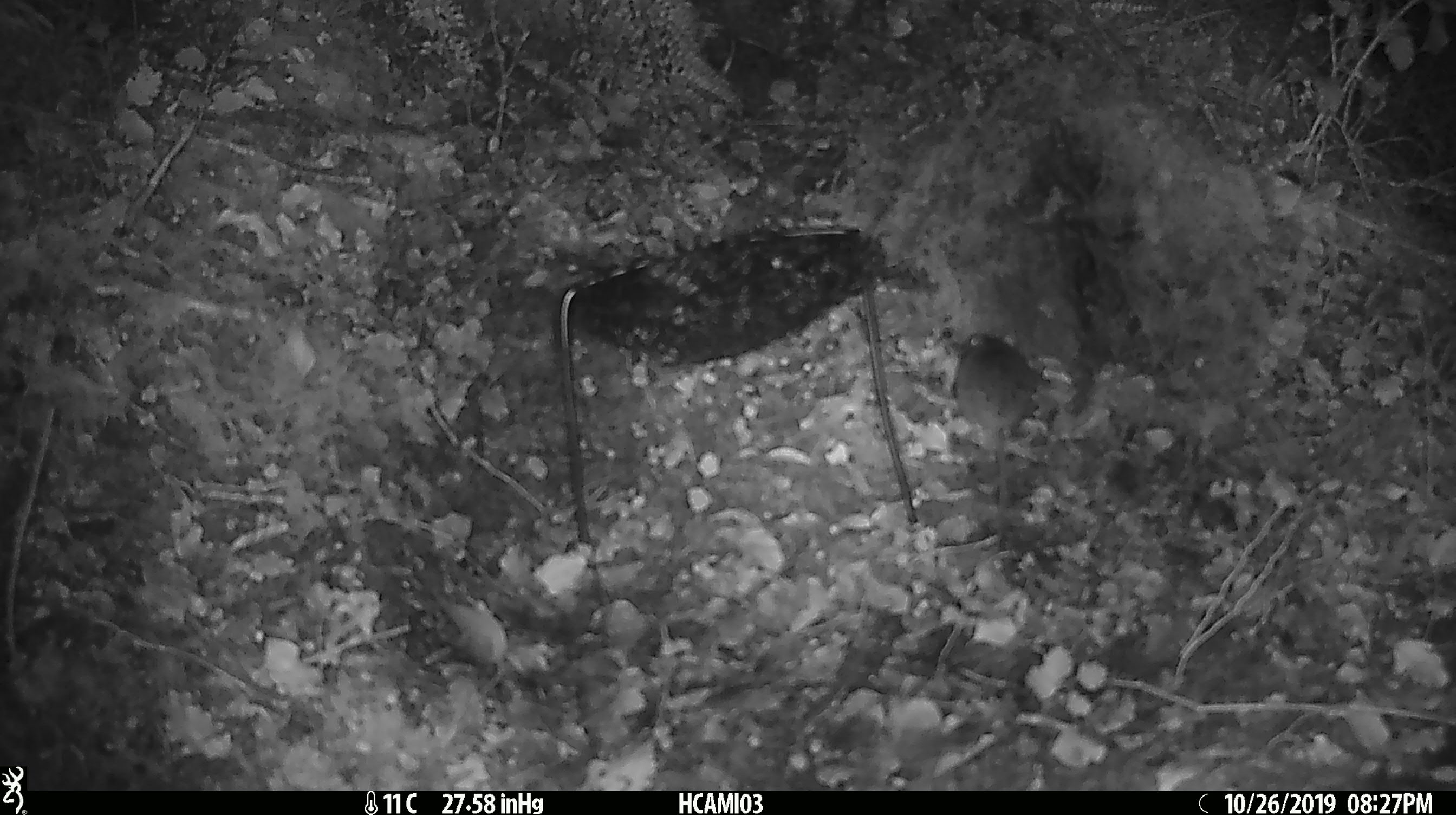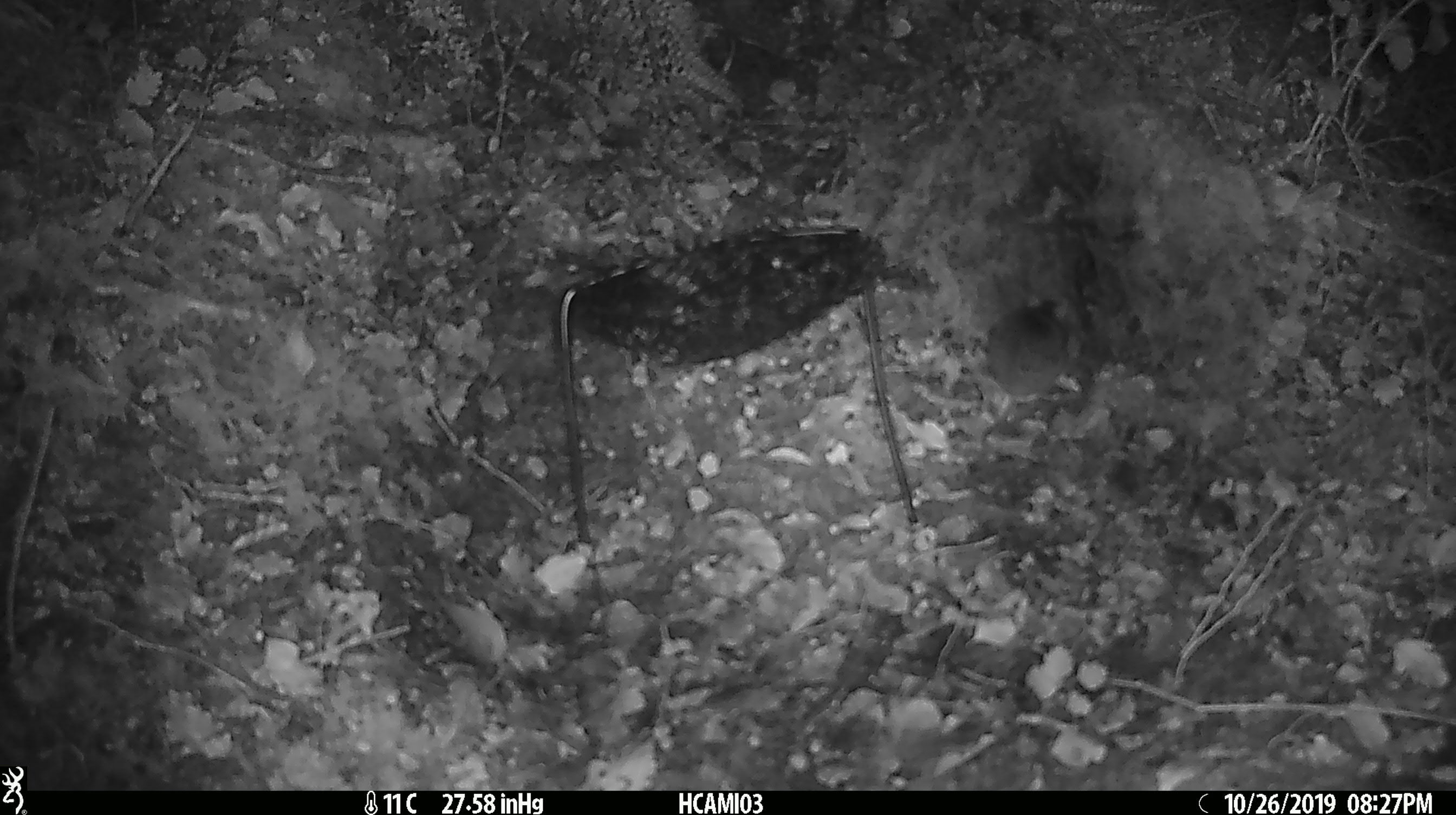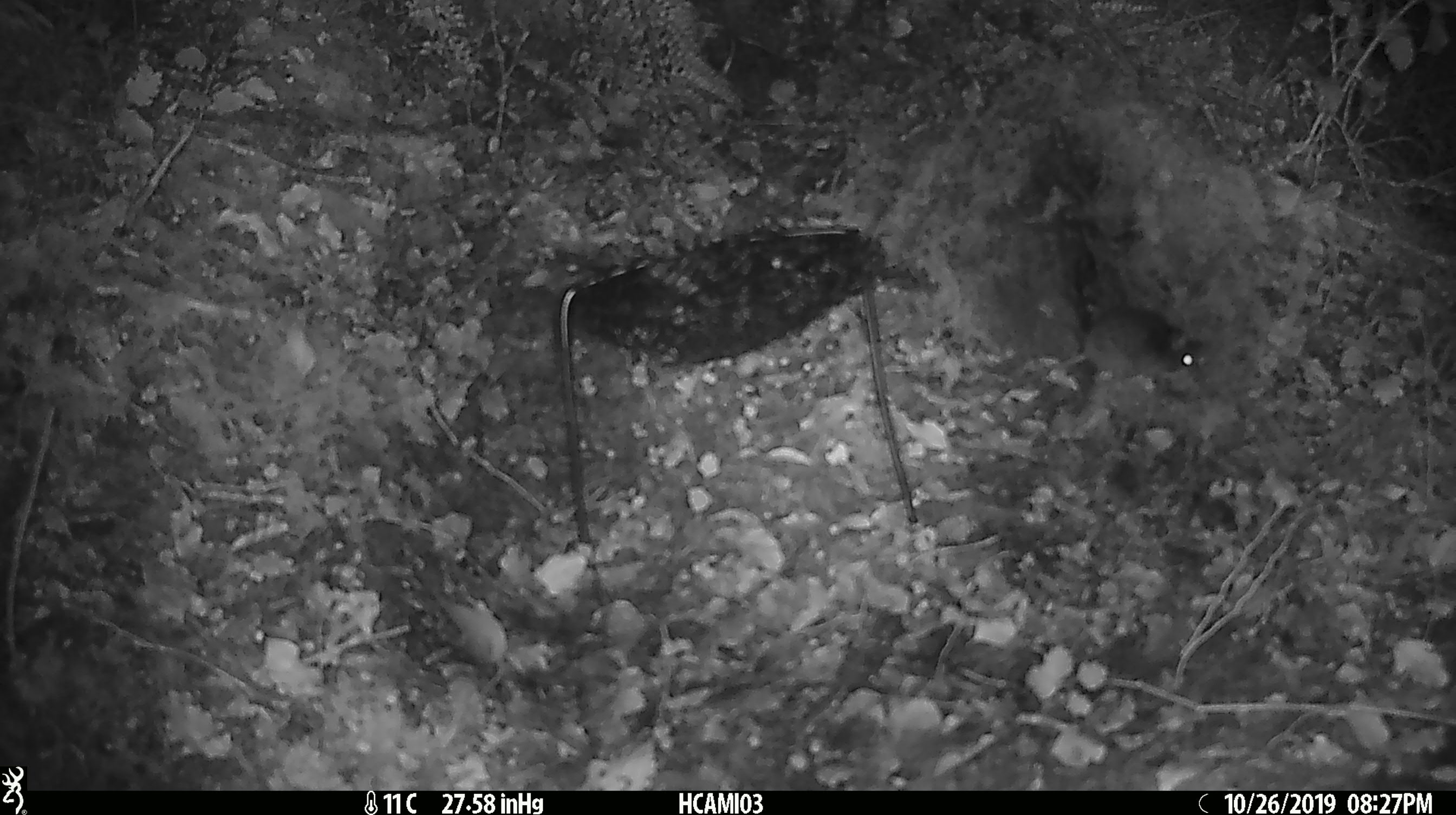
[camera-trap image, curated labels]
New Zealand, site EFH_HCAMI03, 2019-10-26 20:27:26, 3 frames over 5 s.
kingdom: Animalia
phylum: Chordata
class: Mammalia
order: Rodentia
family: Muridae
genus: Mus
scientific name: Mus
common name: mouse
Mouse (Mus).